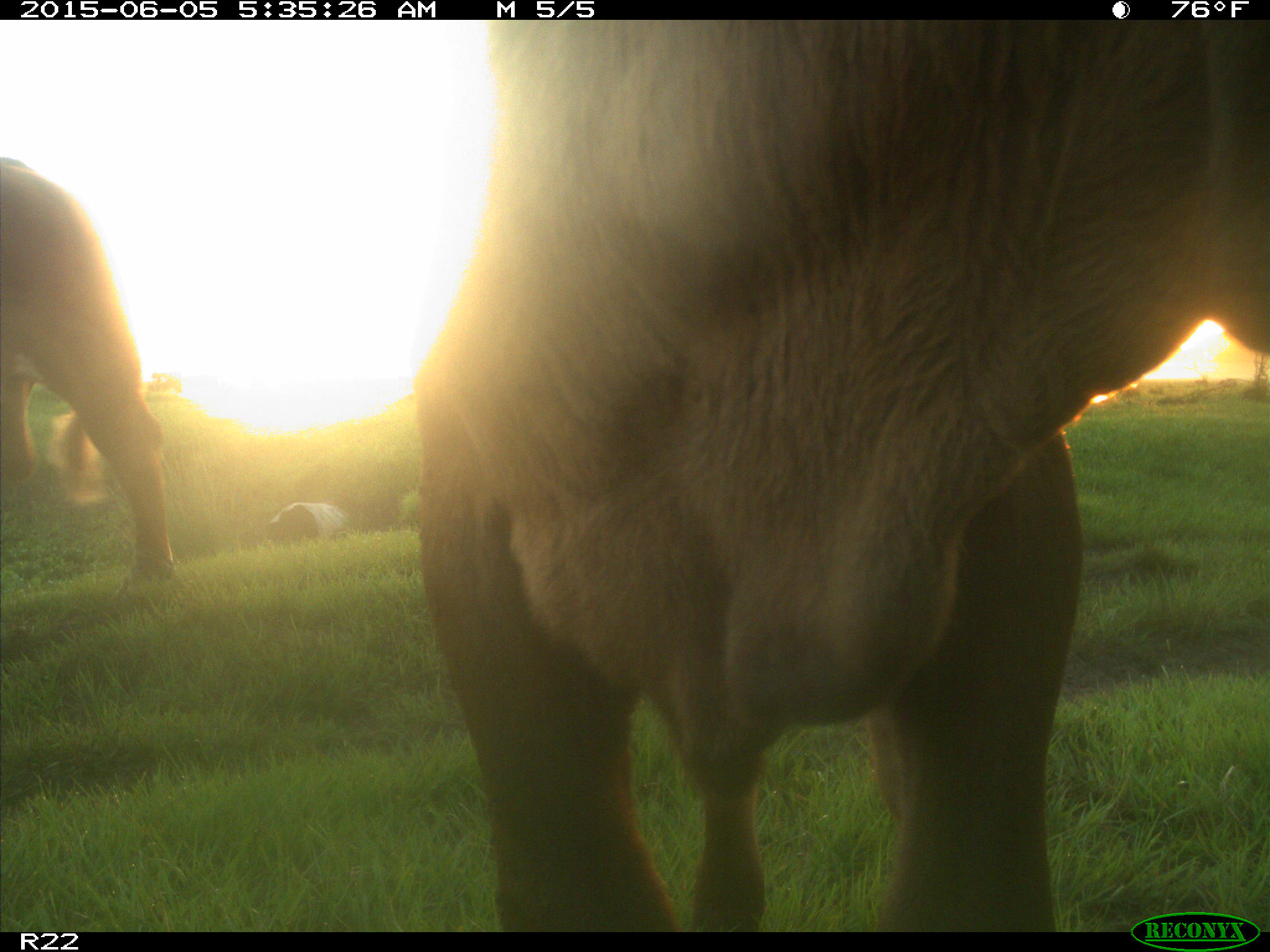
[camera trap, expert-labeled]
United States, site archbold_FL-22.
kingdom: Animalia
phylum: Chordata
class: Mammalia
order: Artiodactyla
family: Bovidae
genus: Bos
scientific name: Bos taurus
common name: domestic cow